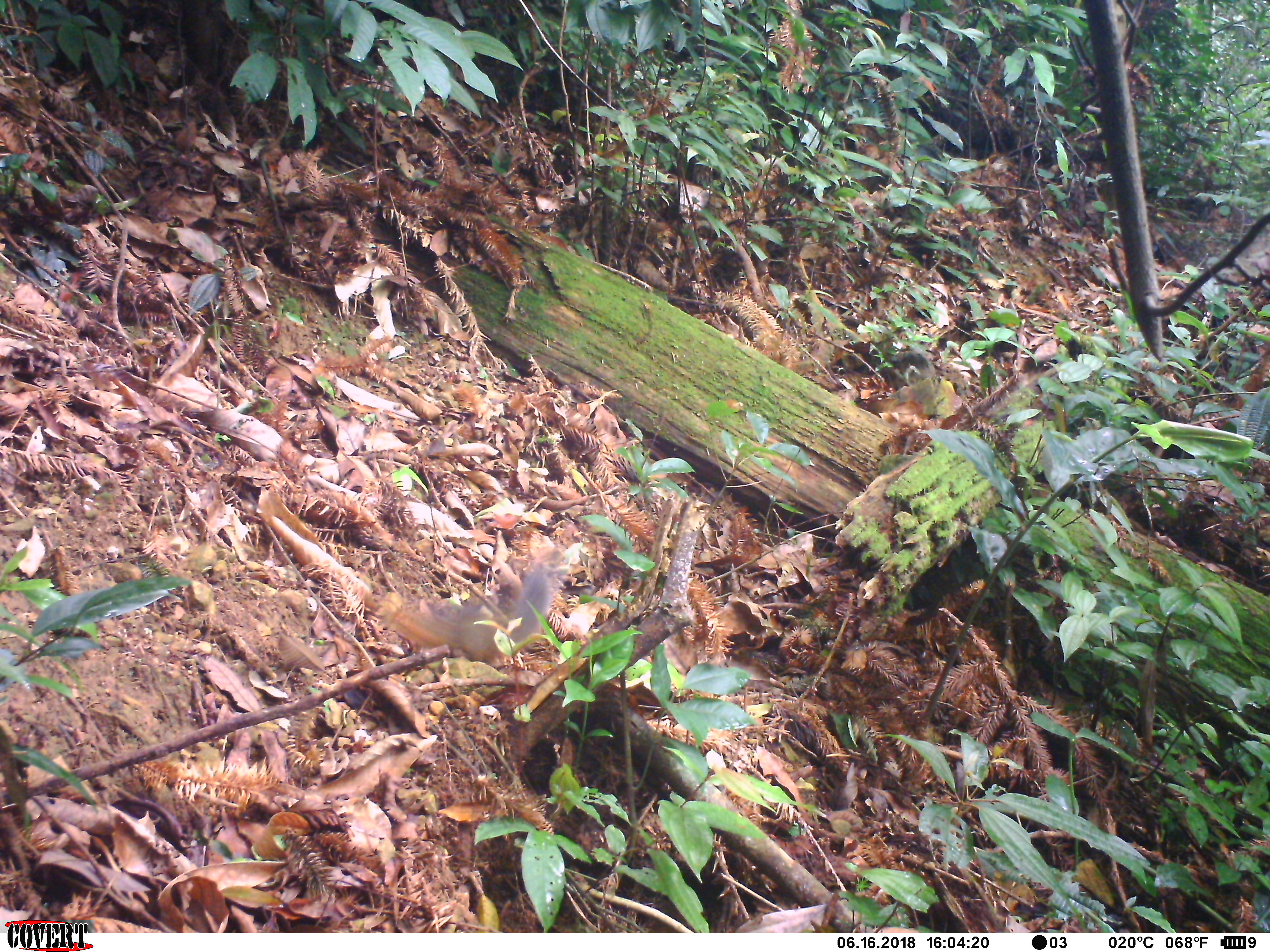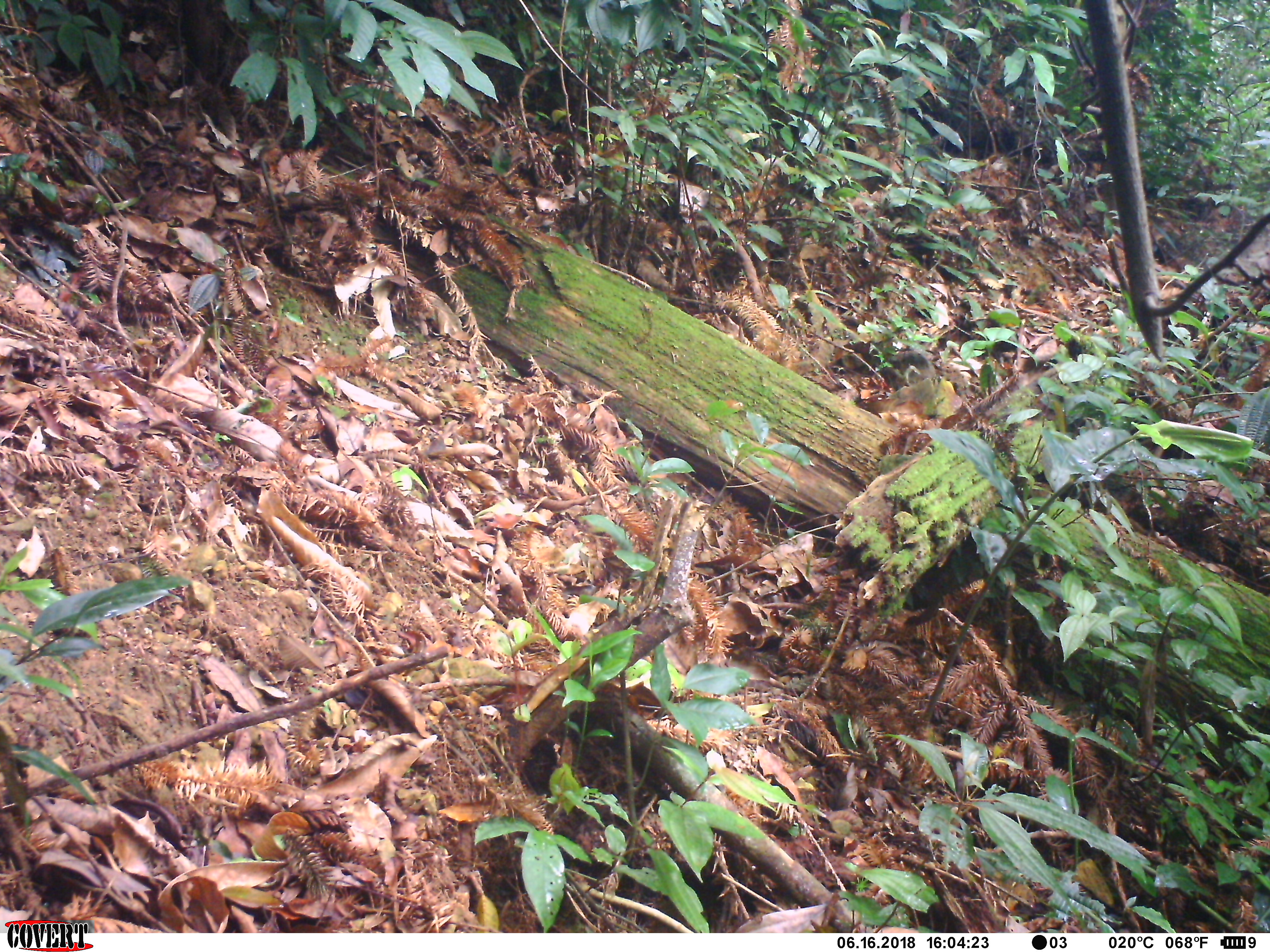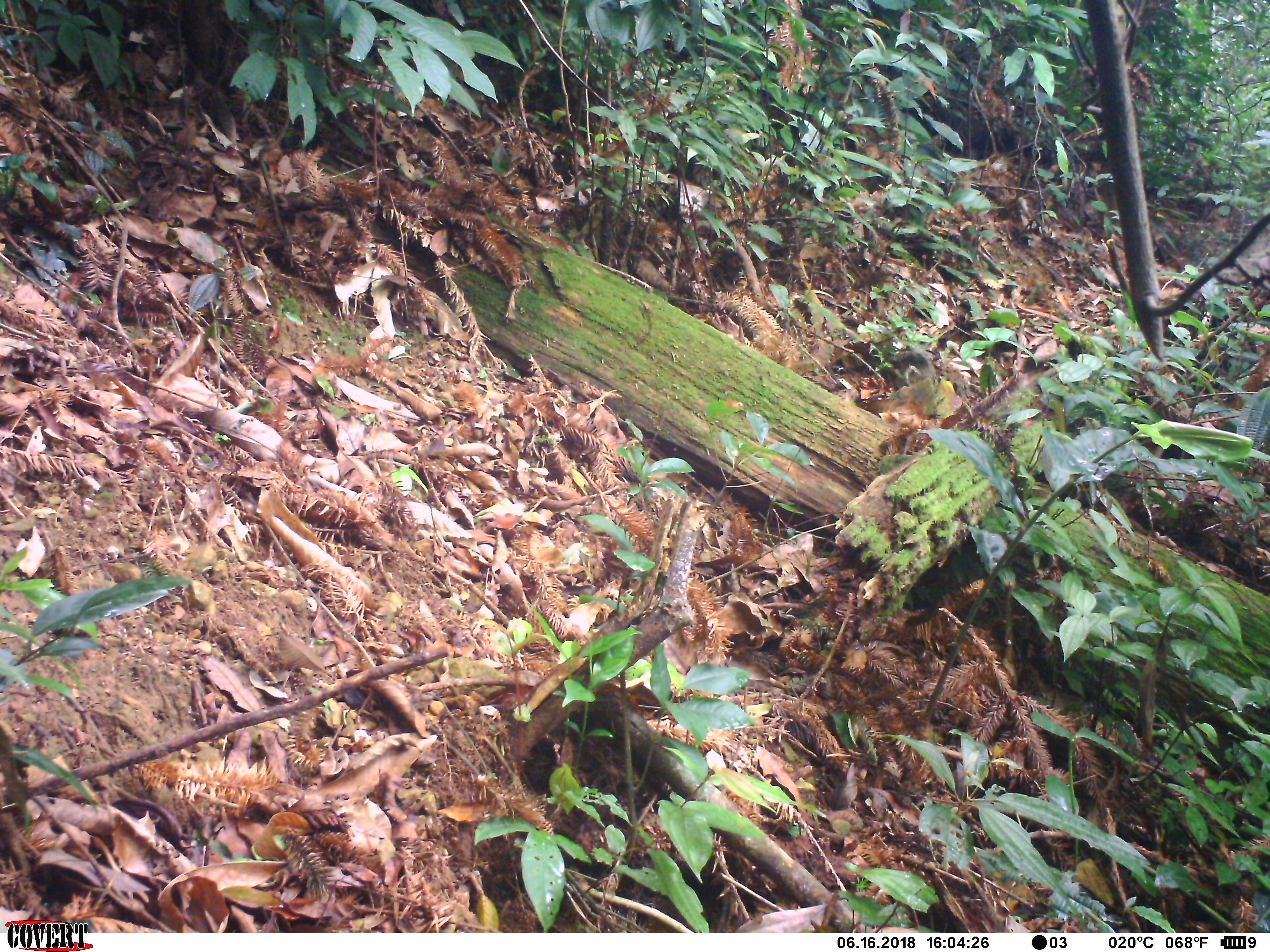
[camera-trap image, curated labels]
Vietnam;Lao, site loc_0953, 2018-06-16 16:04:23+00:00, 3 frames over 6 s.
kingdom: Animalia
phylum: Chordata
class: Mammalia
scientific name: Mammalia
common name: mammal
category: unidentified small mammal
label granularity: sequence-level